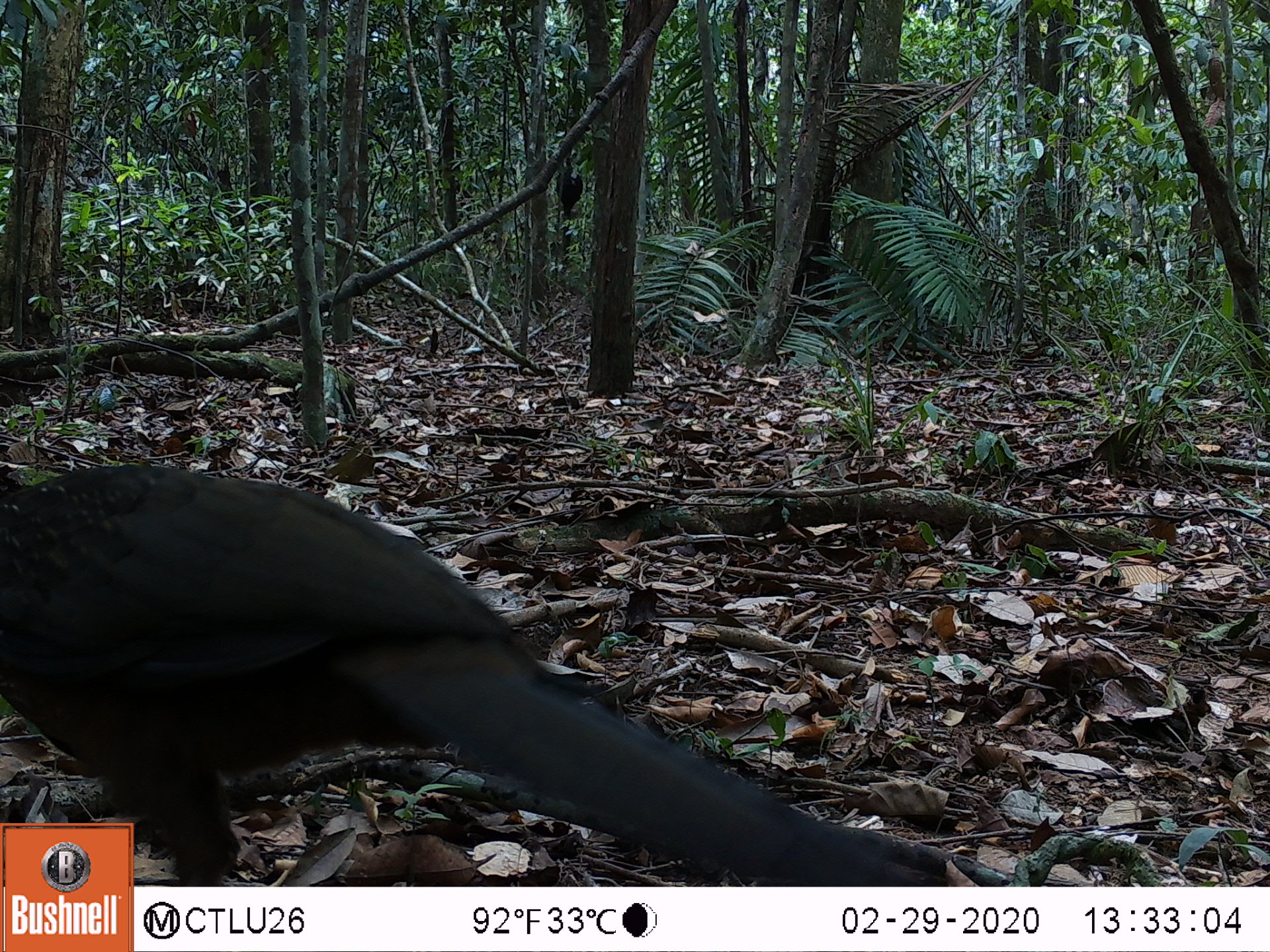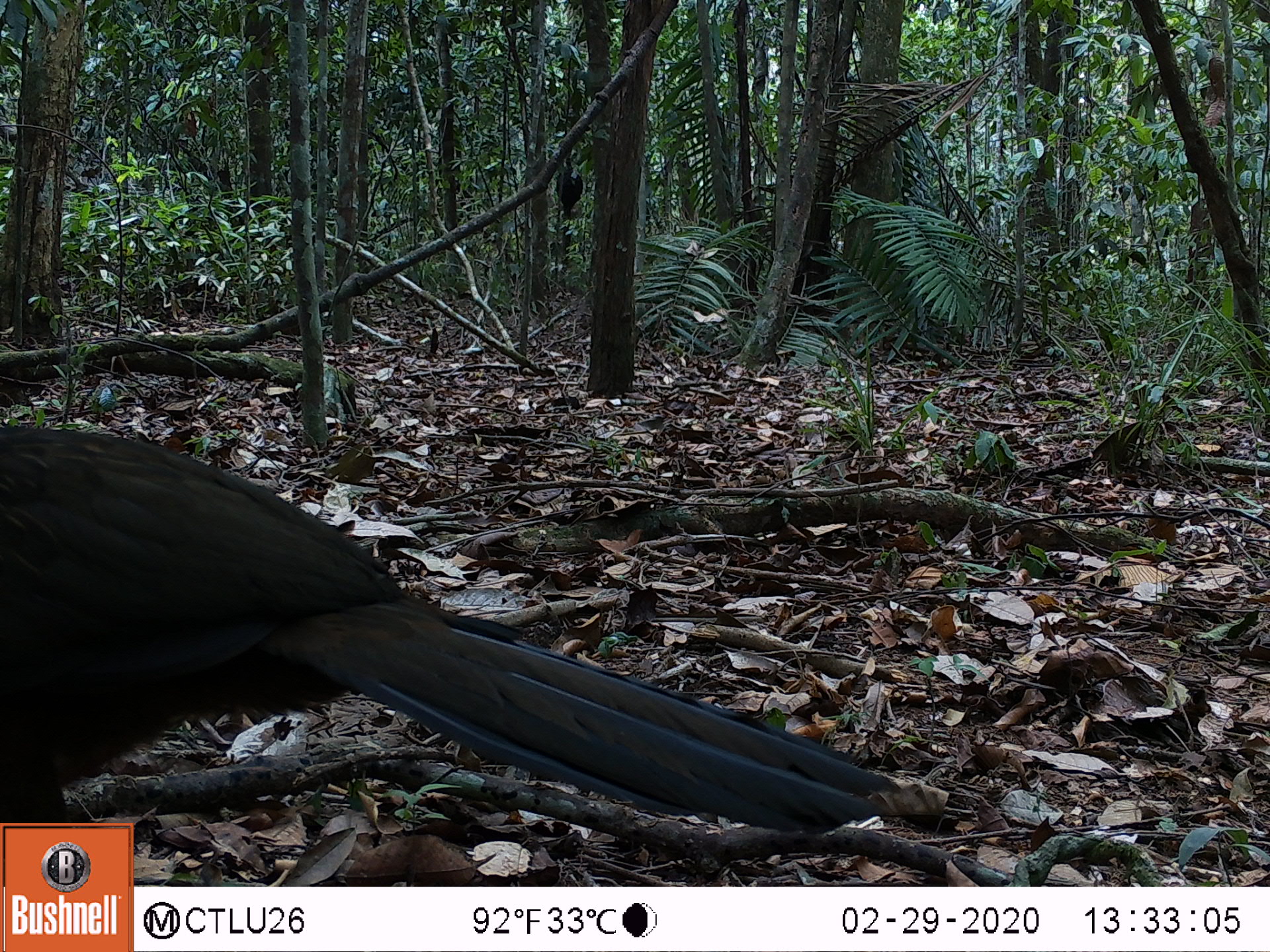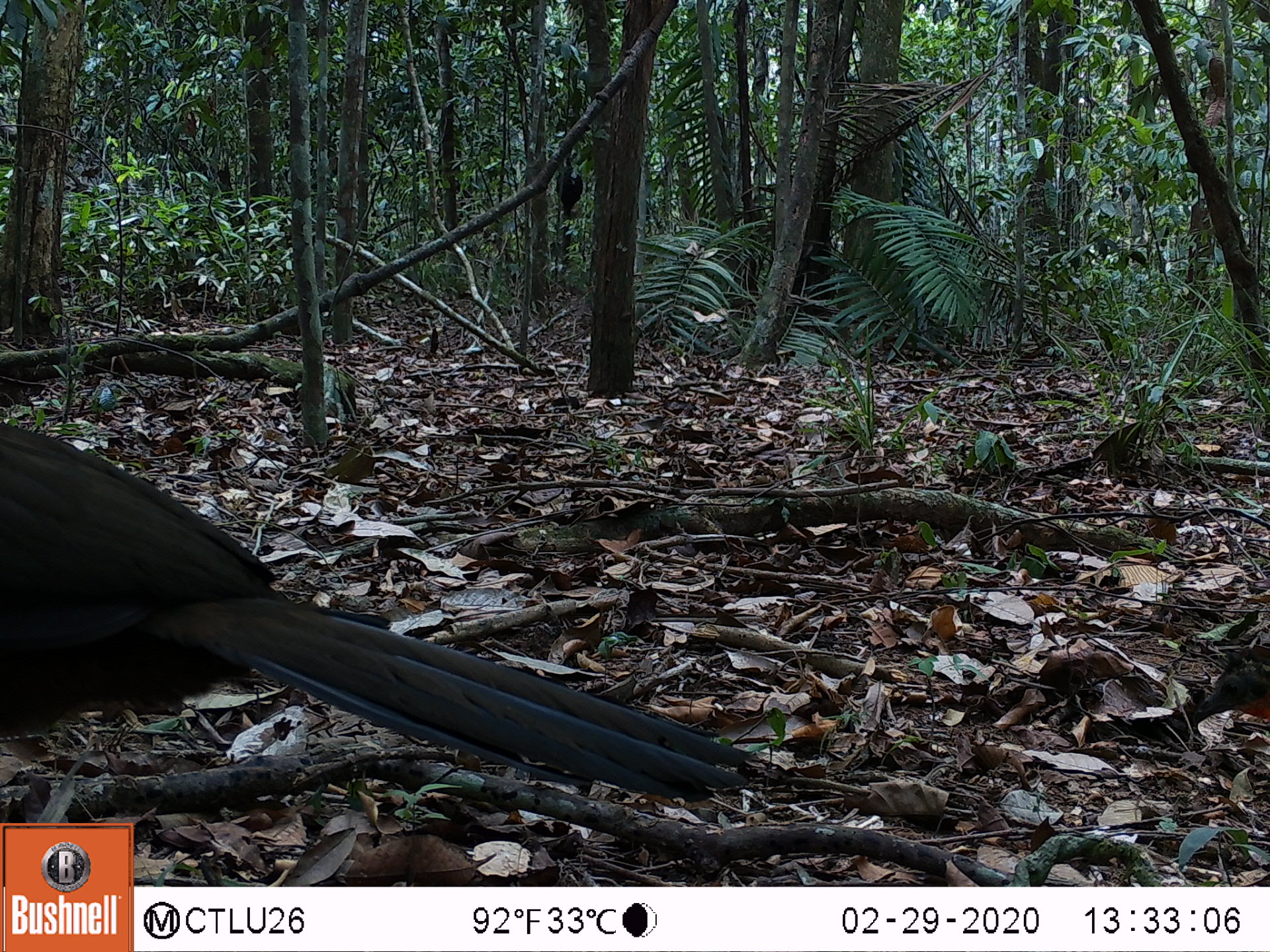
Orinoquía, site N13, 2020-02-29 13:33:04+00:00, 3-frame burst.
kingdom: Animalia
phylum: Chordata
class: Aves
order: Galliformes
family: Cracidae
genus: Penelope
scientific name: Penelope jacquacu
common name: spix's guan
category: spixs guan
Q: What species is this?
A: Spixs guan (spix's guan) (Penelope jacquacu).